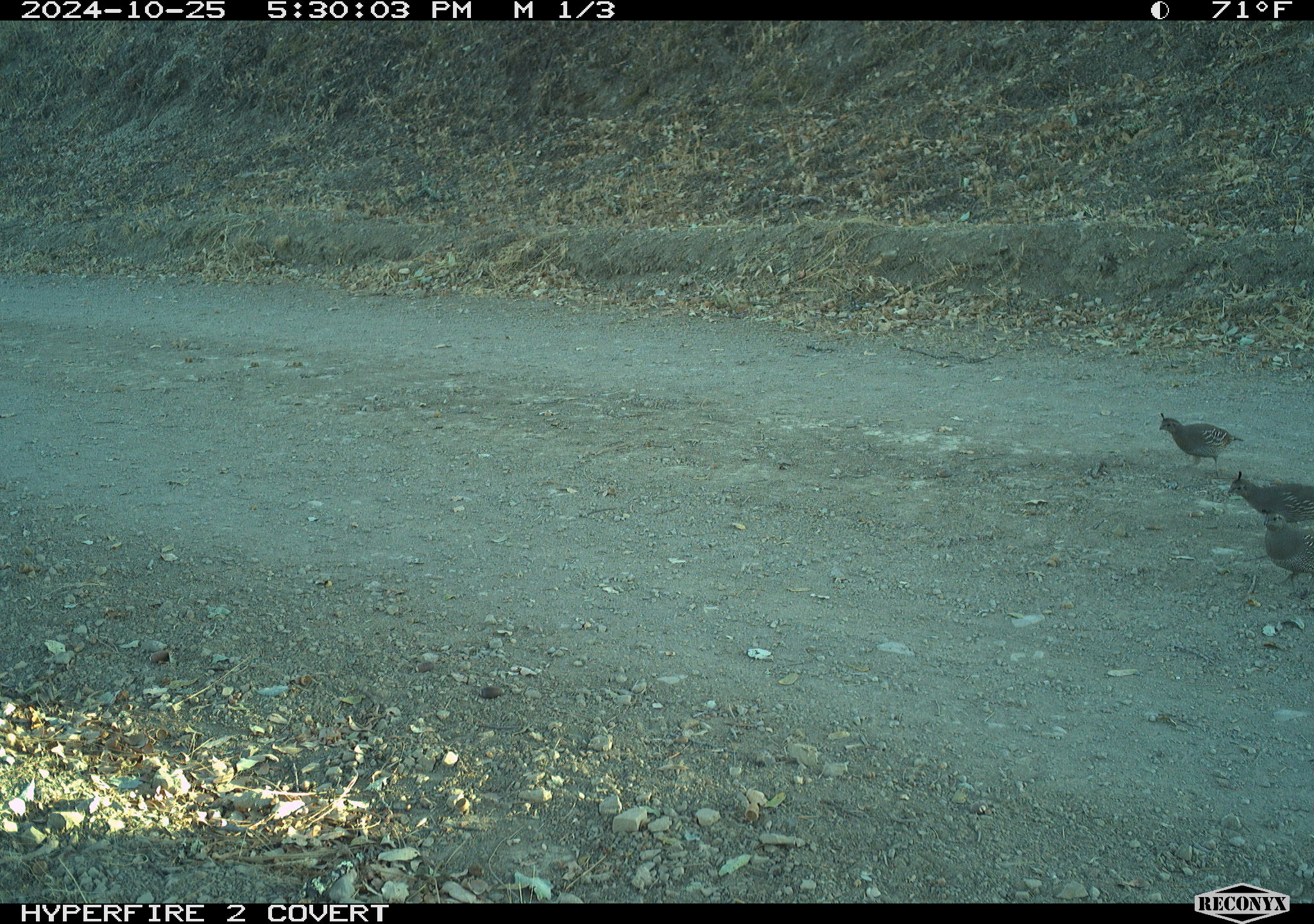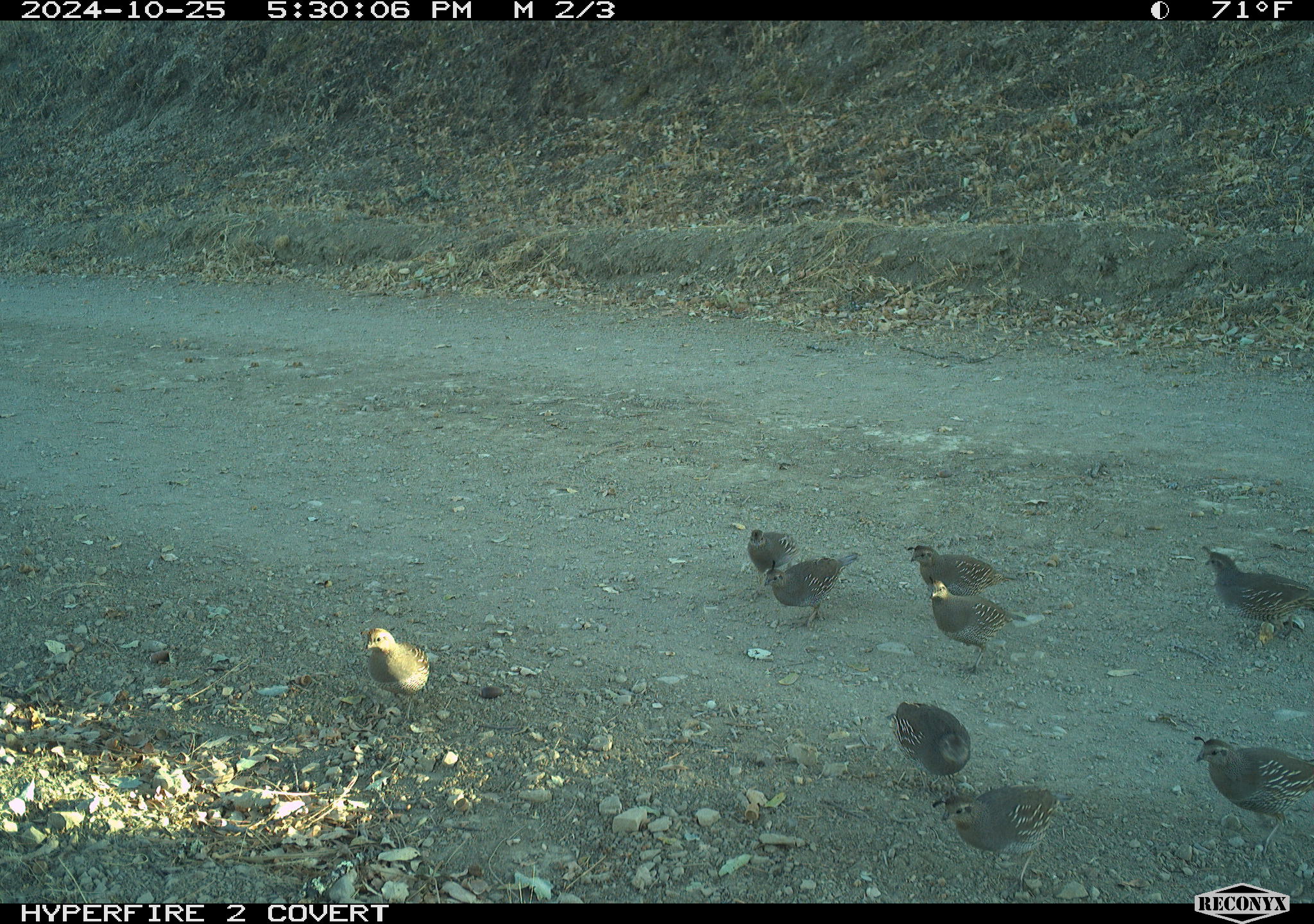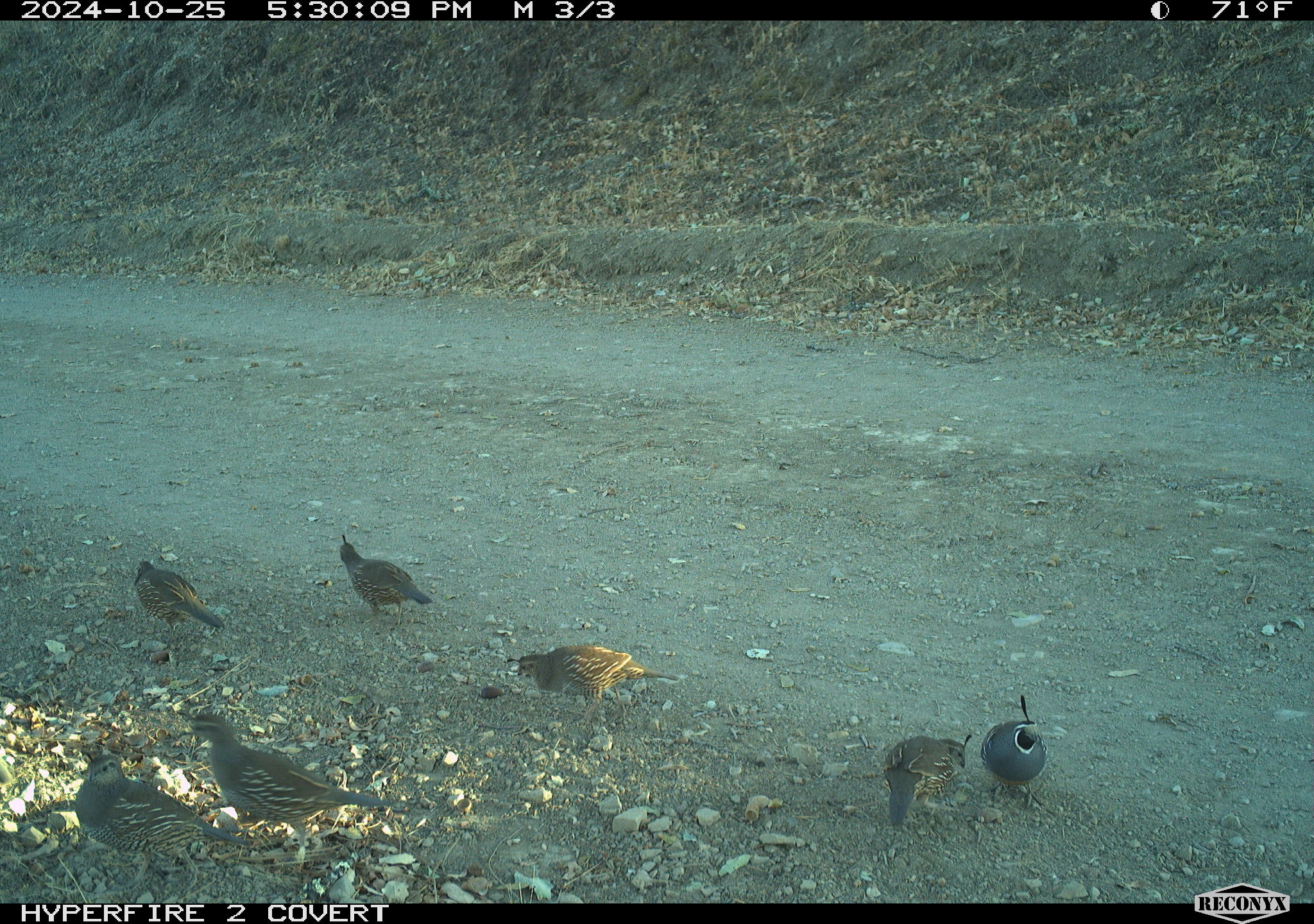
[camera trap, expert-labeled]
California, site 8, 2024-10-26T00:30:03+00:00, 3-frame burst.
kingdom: Animalia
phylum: Chordata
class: Aves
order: Galliformes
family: Odontophoridae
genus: Callipepla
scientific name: Callipepla californica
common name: california quail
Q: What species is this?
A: California quail (Callipepla californica).